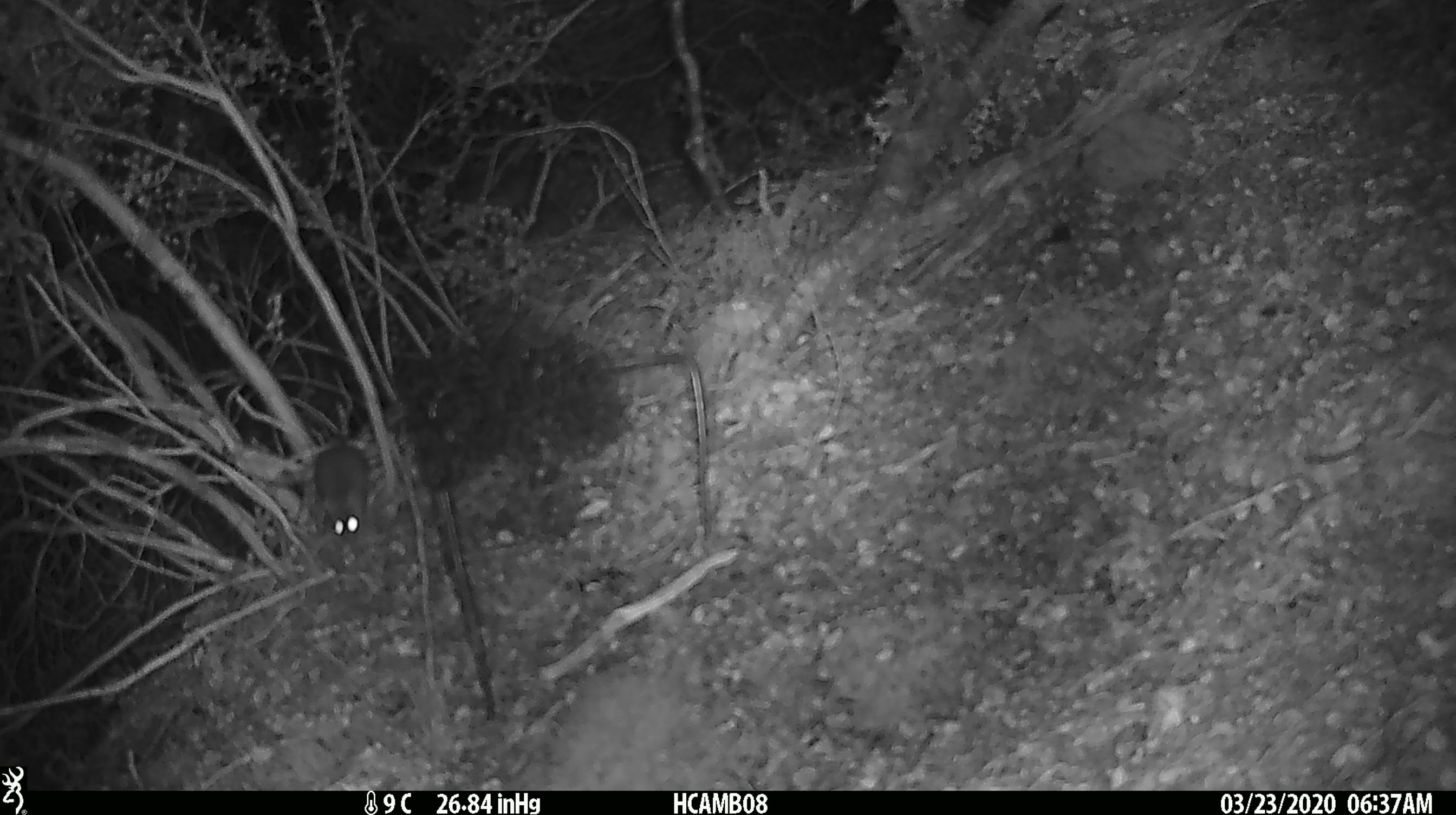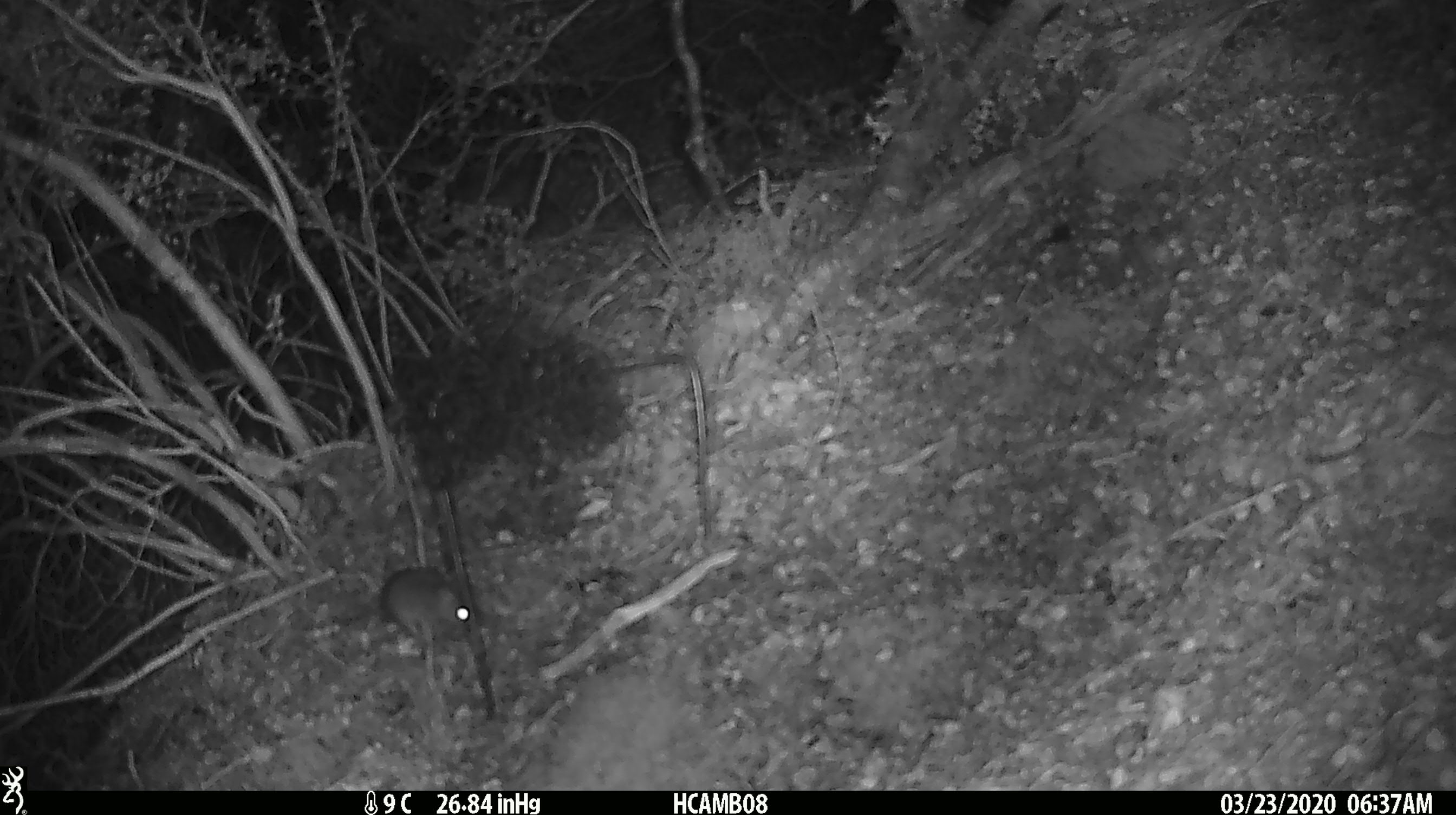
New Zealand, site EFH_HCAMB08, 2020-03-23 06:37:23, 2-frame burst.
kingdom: Animalia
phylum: Chordata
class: Mammalia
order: Rodentia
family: Muridae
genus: Mus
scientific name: Mus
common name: mouse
Mouse (Mus).